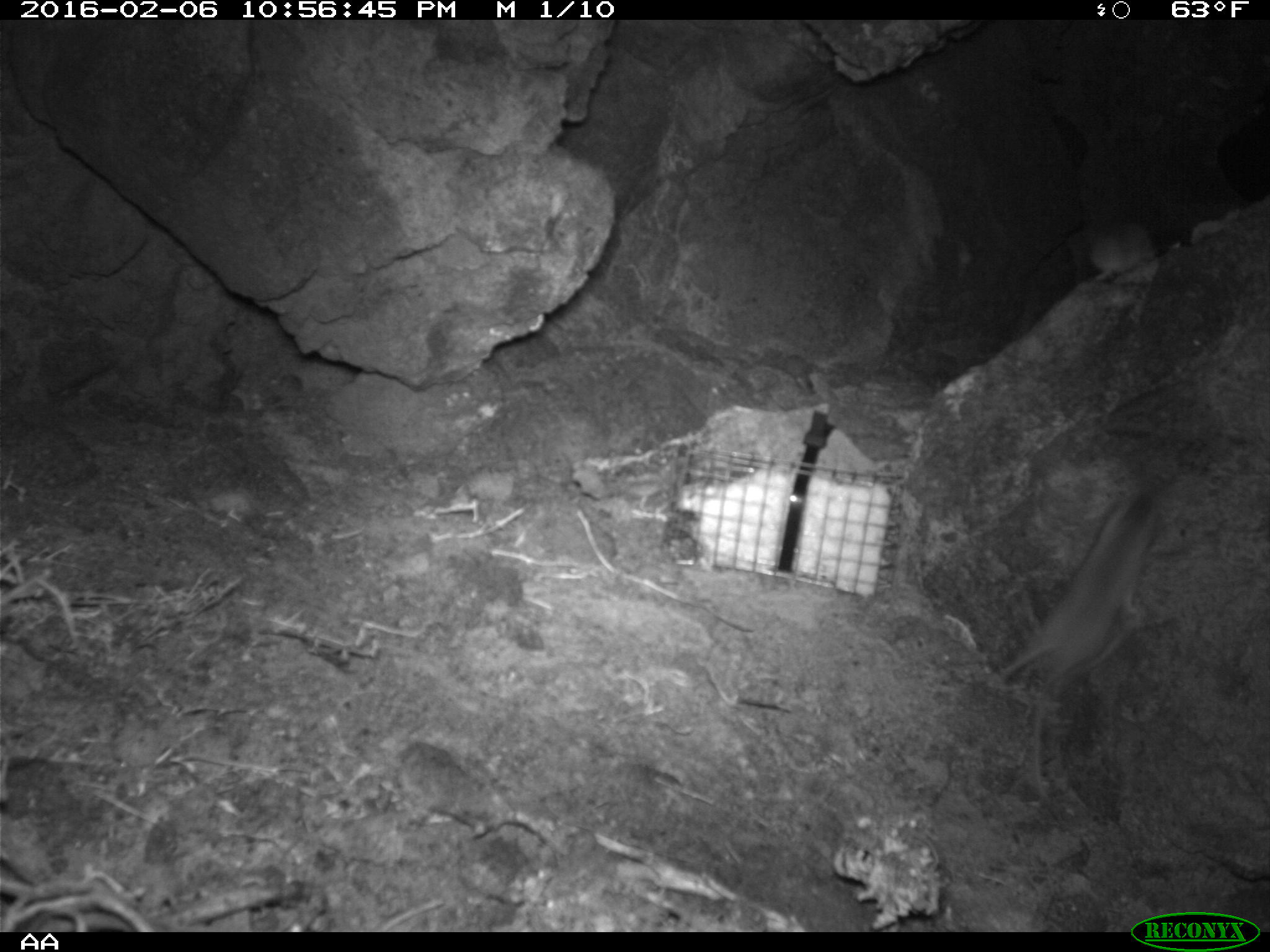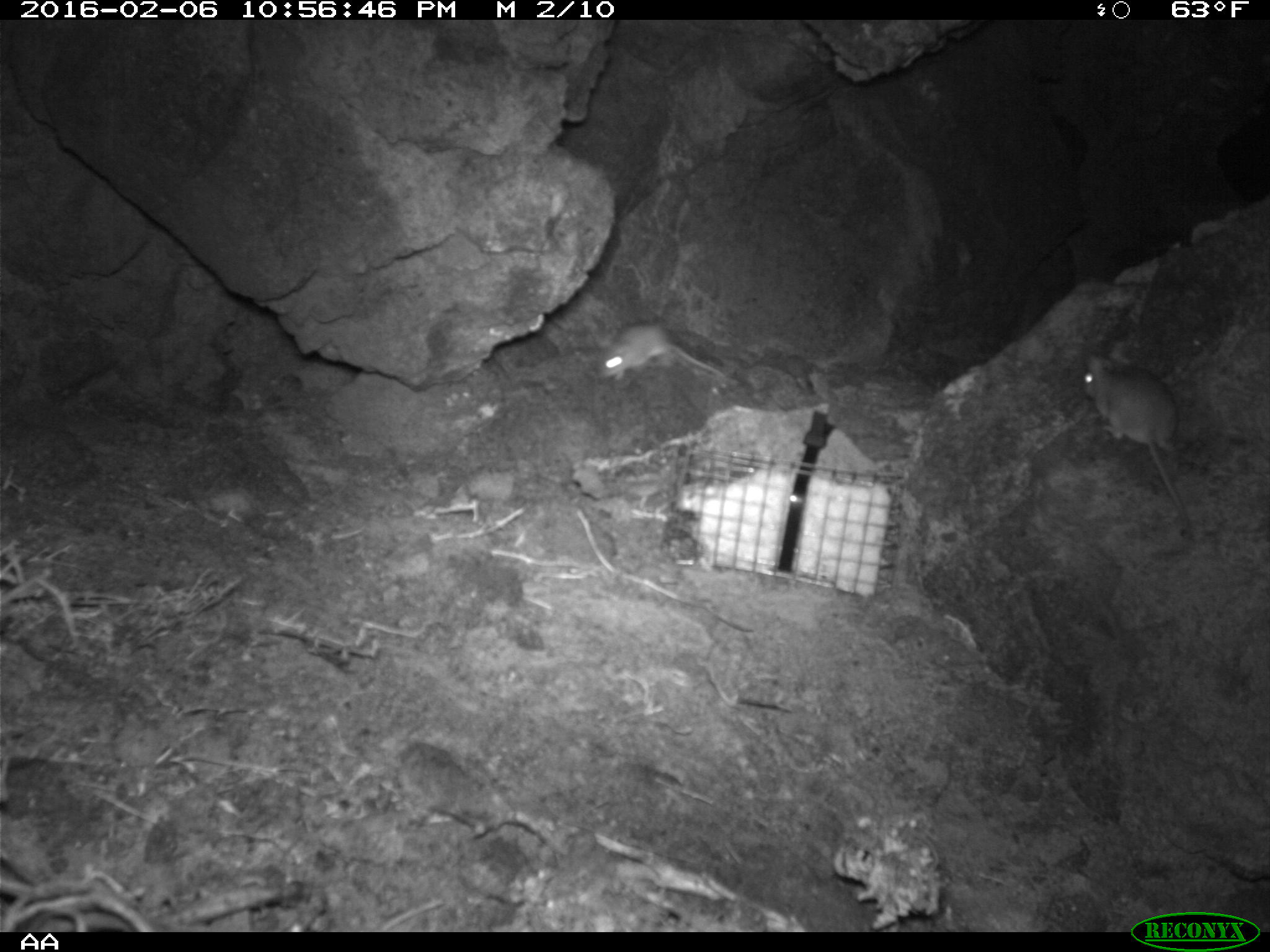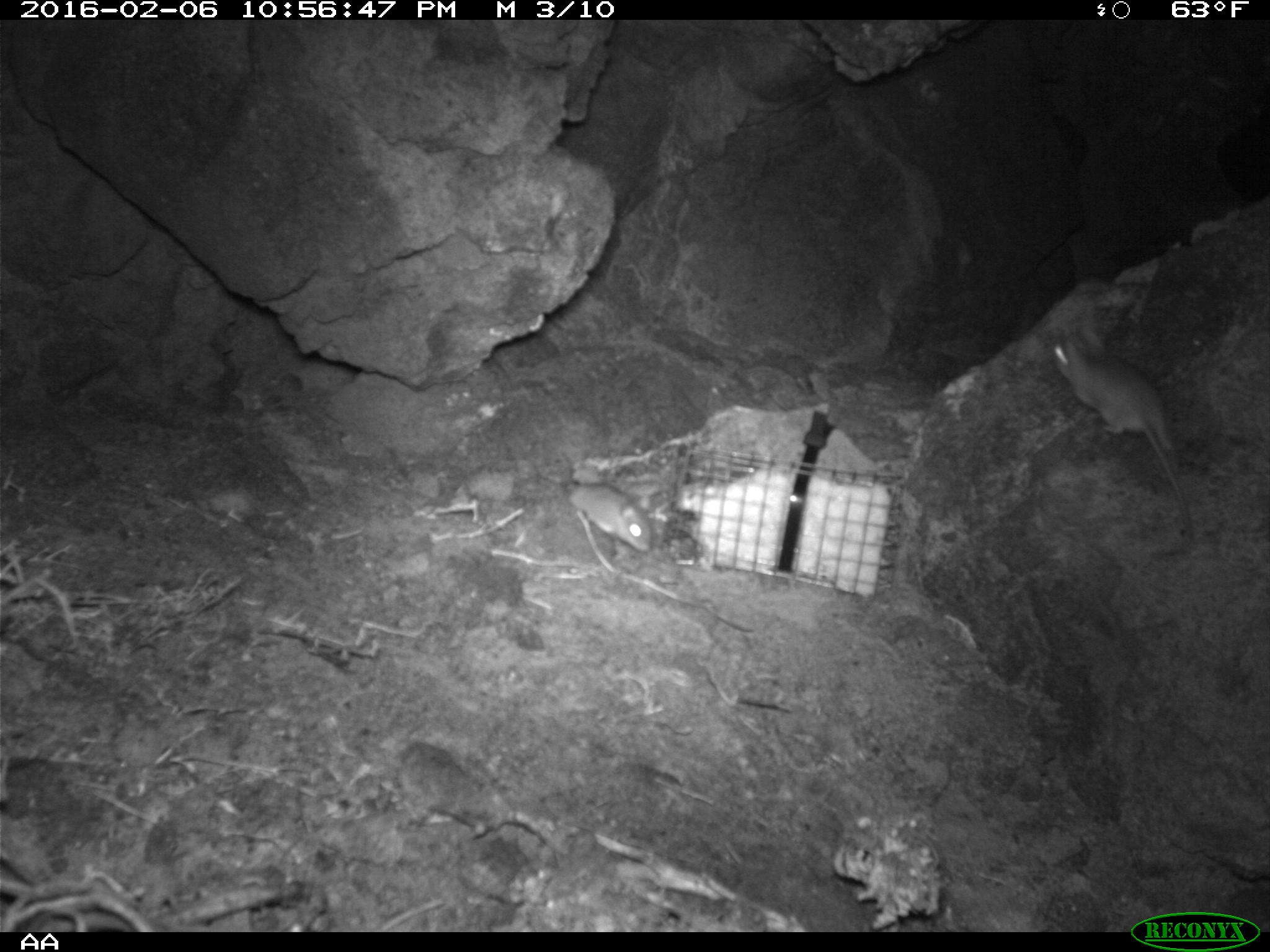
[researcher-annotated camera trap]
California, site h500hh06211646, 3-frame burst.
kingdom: Animalia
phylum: Chordata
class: Mammalia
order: Rodentia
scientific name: Rodentia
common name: rodent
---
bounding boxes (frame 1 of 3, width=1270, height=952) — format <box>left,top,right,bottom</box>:
rodent: <box>997,490,1160,787</box>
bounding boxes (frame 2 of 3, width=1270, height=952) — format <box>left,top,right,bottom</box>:
rodent: <box>1082,349,1194,544</box>; <box>598,322,728,381</box>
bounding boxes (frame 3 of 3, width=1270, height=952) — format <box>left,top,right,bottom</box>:
rodent: <box>1054,329,1194,537</box>; <box>554,474,652,553</box>